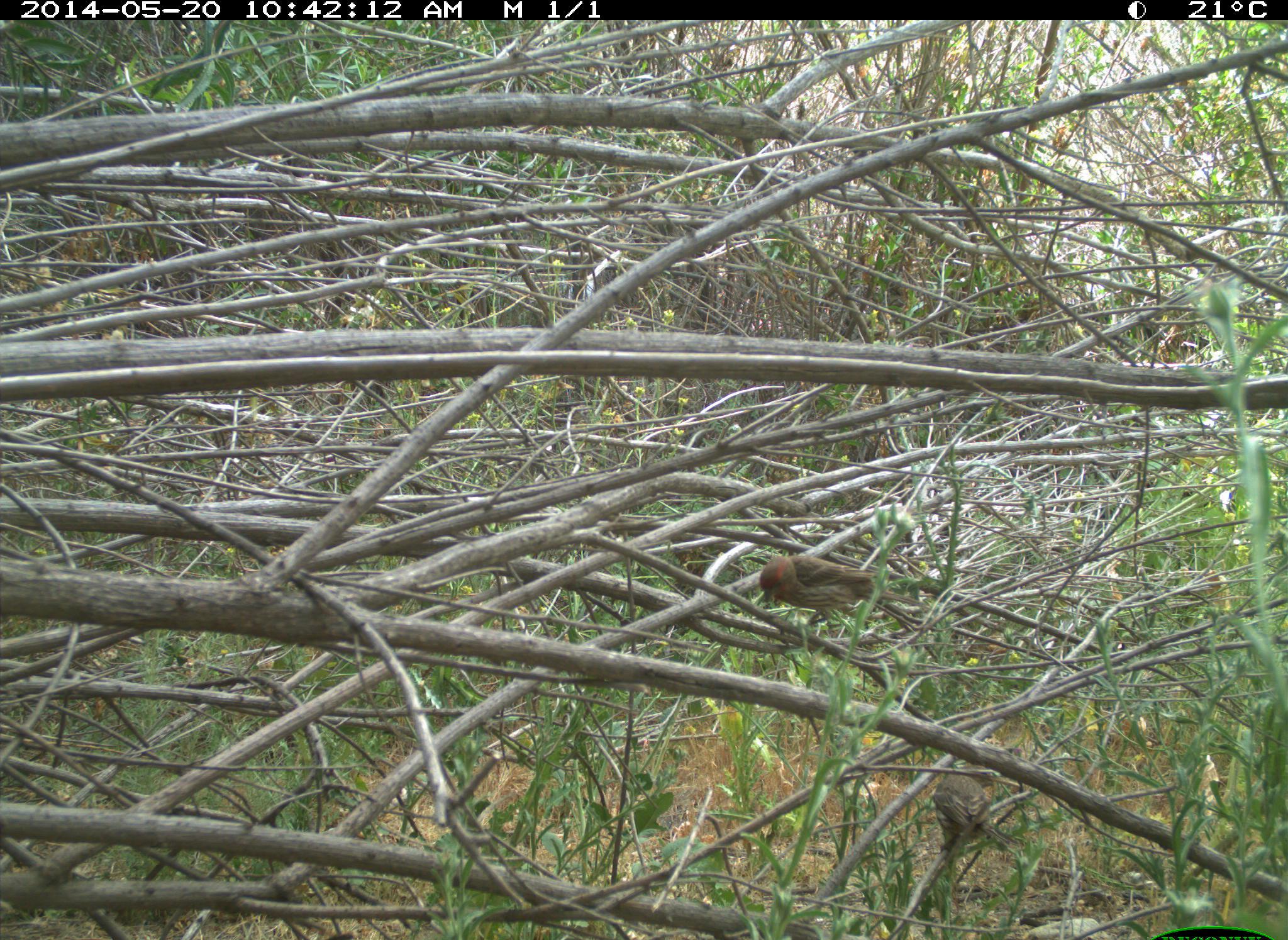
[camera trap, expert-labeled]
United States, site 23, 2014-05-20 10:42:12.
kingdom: Animalia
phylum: Chordata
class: Aves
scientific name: Aves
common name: bird